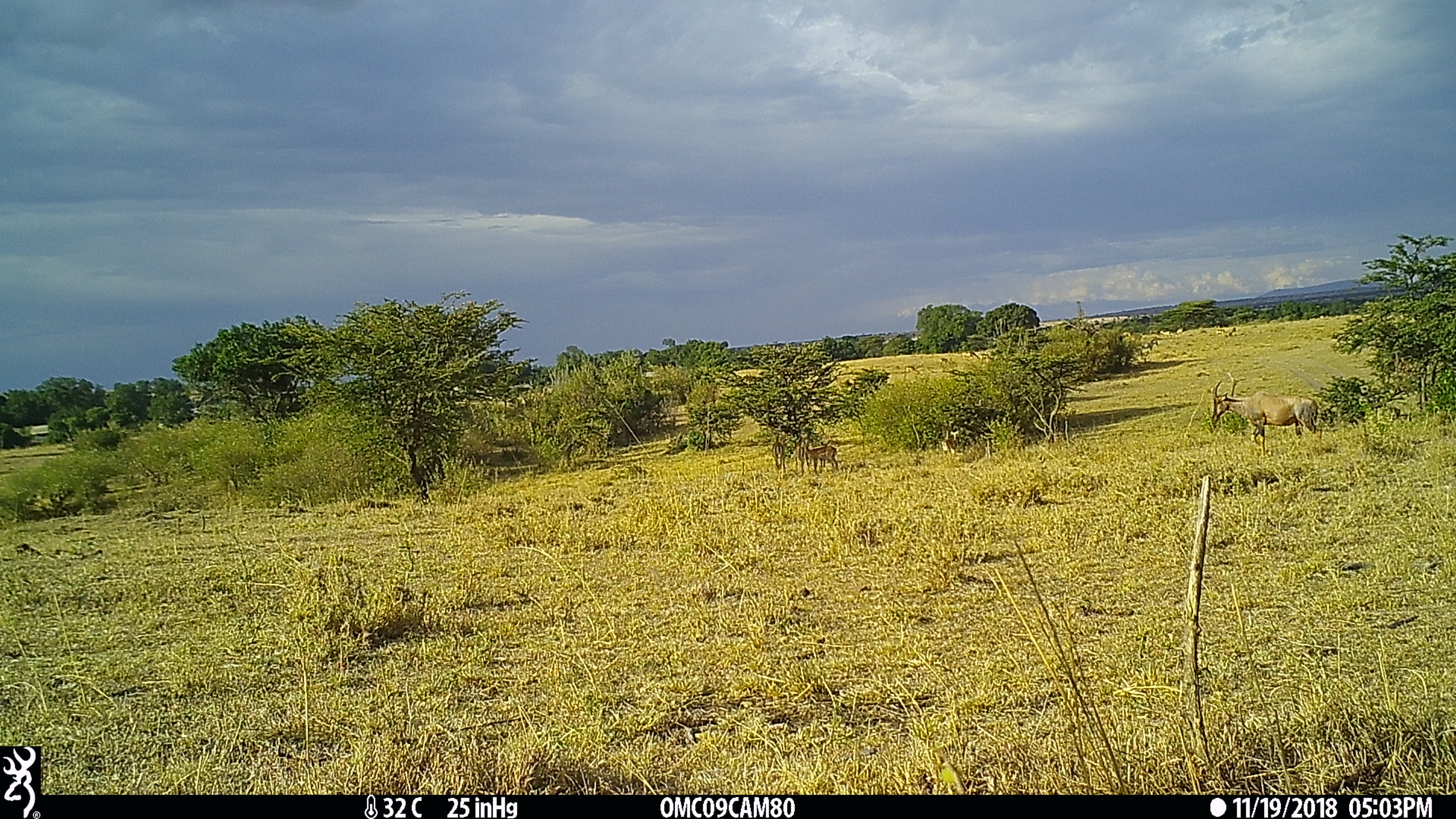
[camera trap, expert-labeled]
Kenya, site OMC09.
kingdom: Animalia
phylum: Chordata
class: Mammalia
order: Artiodactyla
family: Bovidae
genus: Aepyceros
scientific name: Aepyceros melampus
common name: impala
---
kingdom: Animalia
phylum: Chordata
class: Mammalia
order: Artiodactyla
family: Bovidae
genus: Damaliscus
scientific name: Damaliscus lunatus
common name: topi